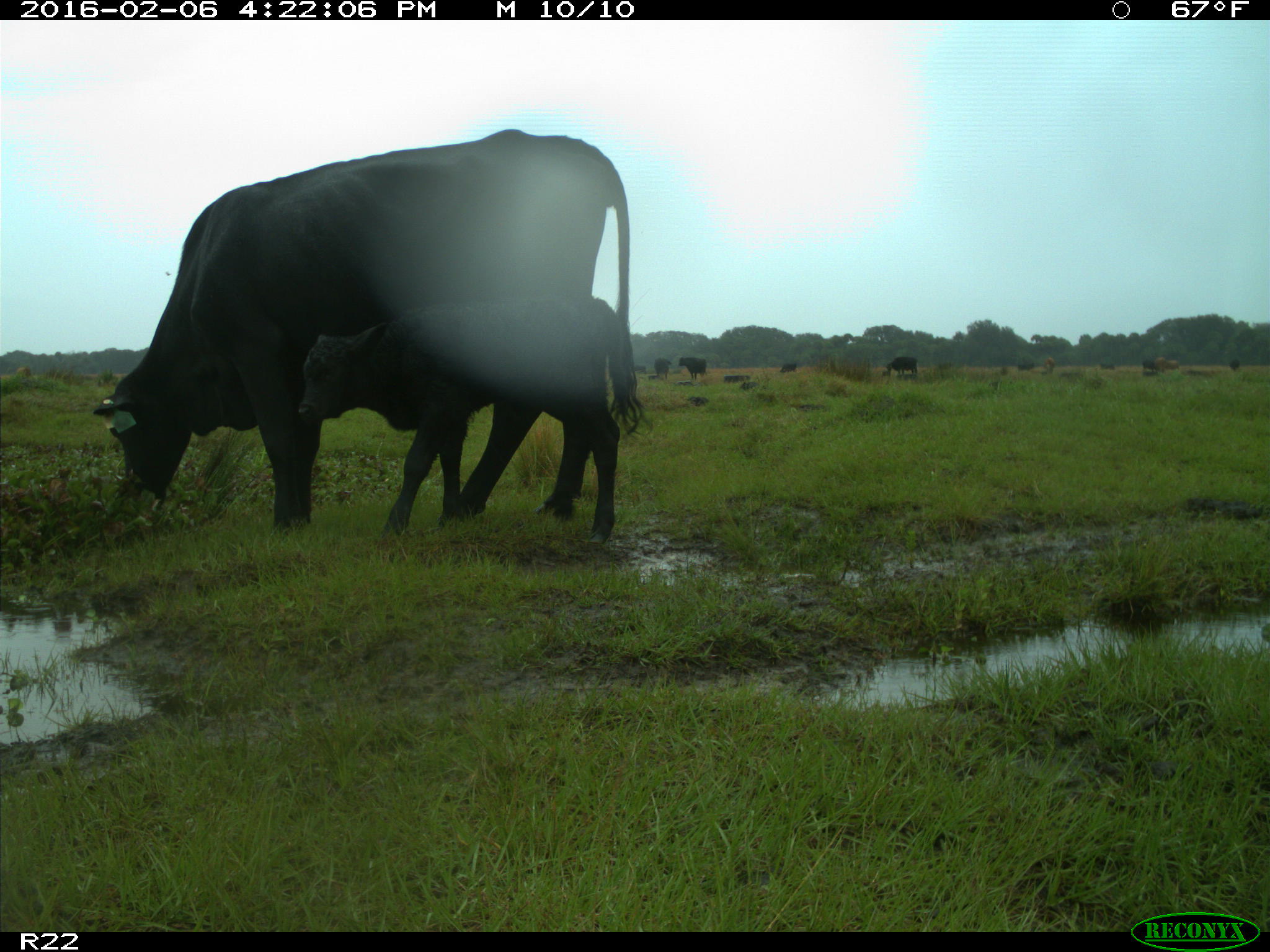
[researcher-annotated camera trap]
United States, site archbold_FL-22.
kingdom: Animalia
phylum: Chordata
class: Mammalia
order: Artiodactyla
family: Bovidae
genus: Bos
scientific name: Bos taurus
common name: domestic cow